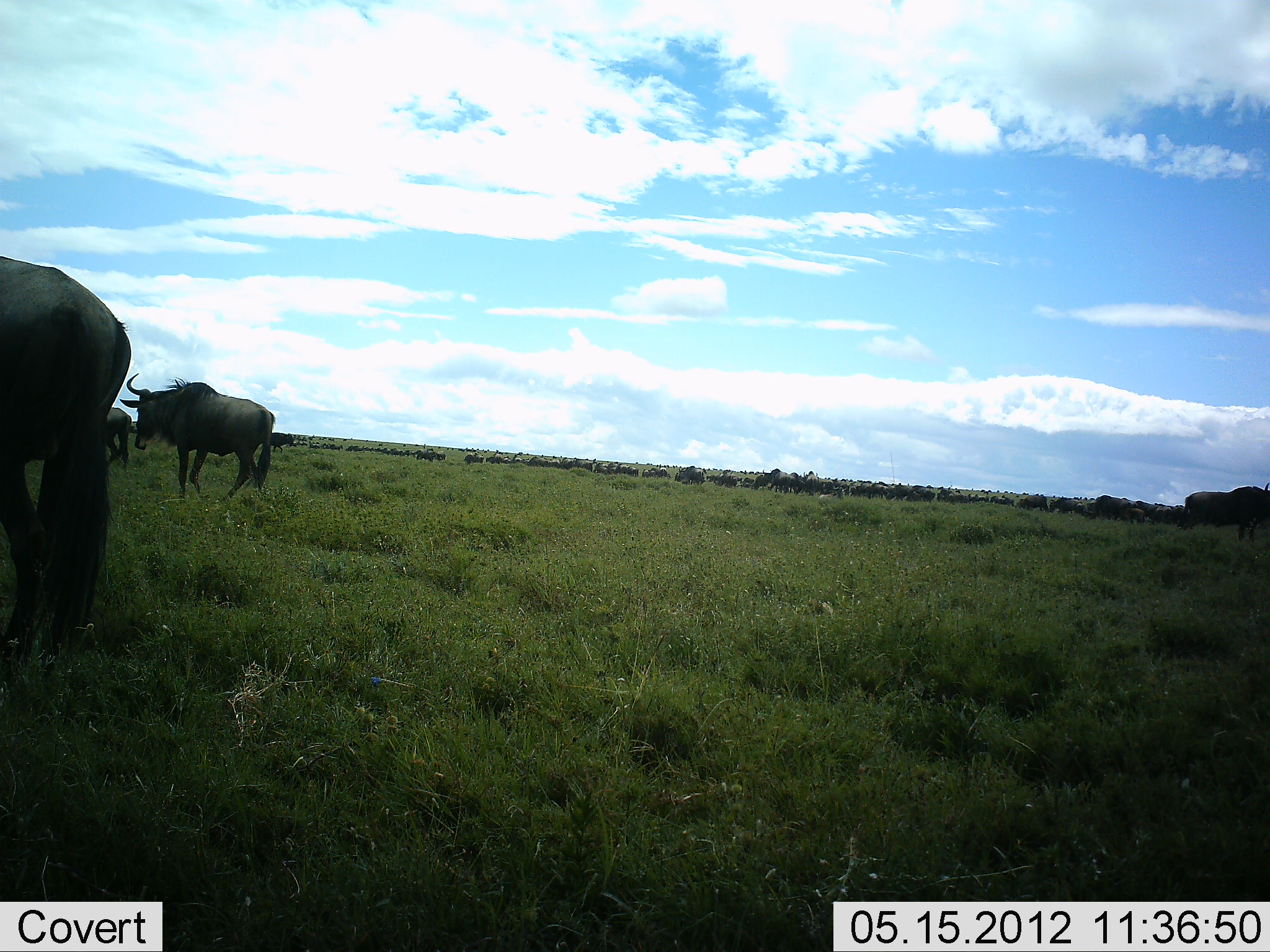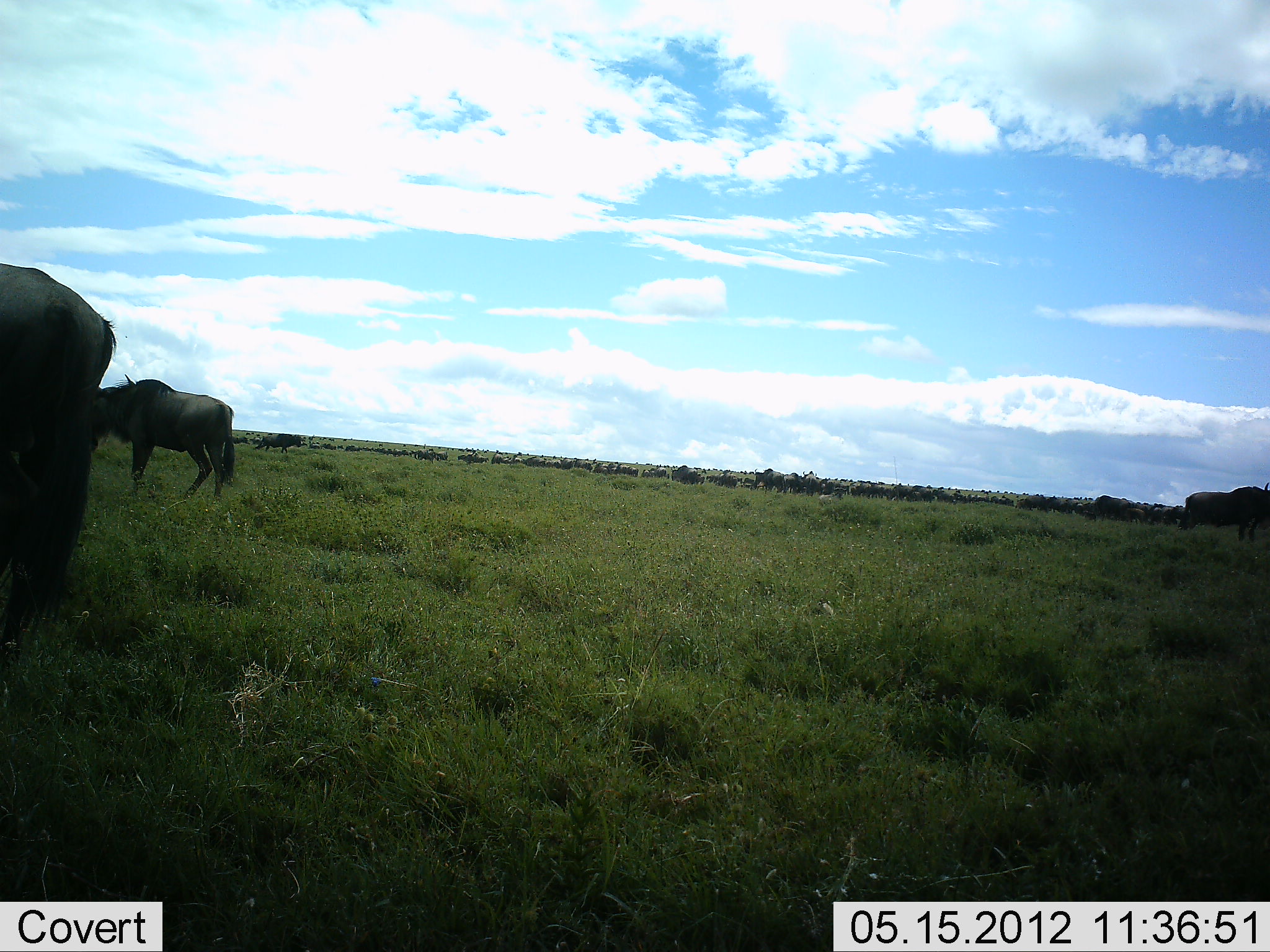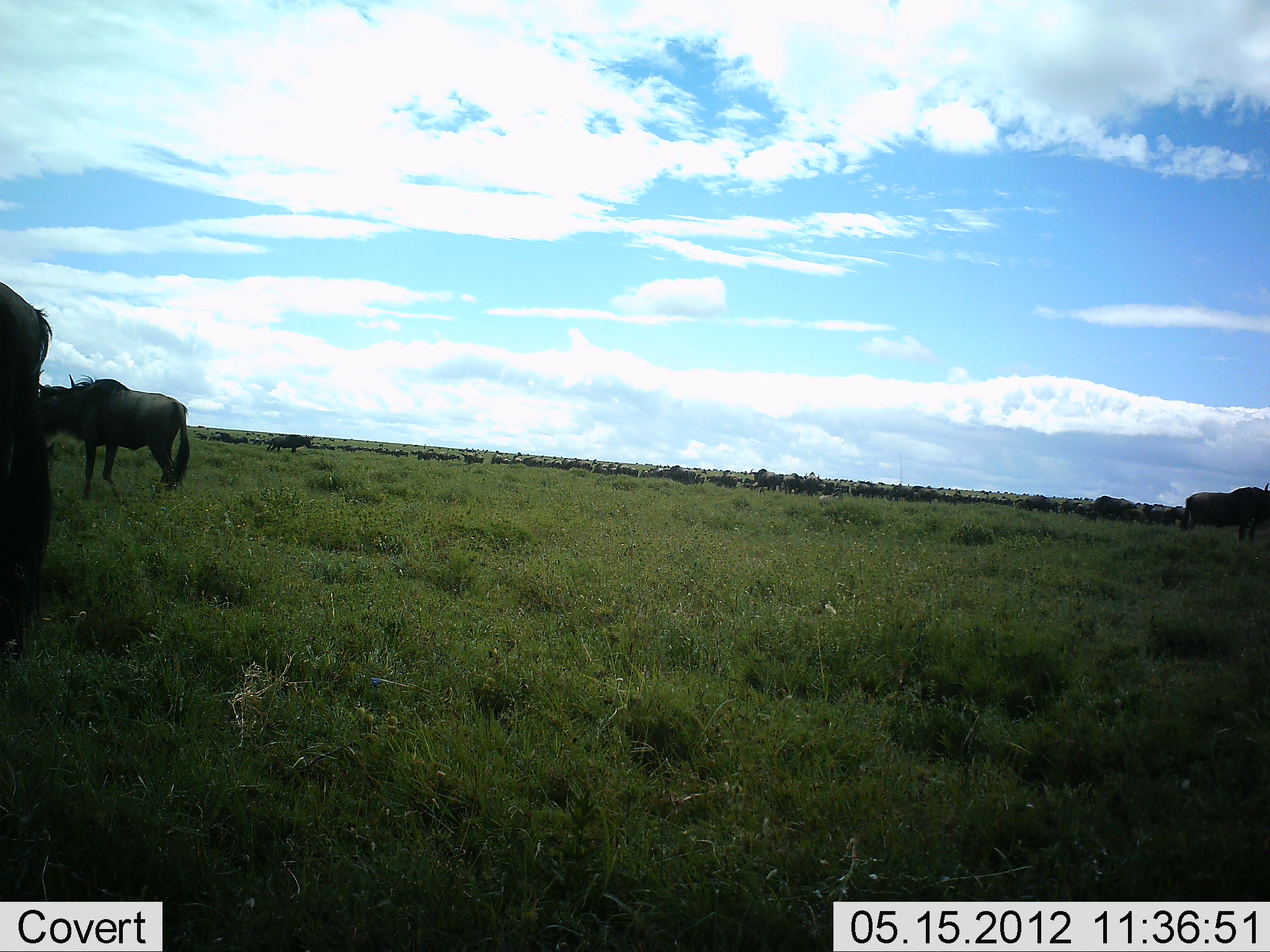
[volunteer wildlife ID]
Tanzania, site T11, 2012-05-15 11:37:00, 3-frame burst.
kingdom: Animalia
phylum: Chordata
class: Mammalia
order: Artiodactyla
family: Bovidae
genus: Connochaetes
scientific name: Connochaetes taurinus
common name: blue wildebeest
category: wildebeest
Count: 51+.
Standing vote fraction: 30%.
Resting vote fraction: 0%.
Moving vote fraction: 70%.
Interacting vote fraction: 0%.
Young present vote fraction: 10%.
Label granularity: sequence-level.